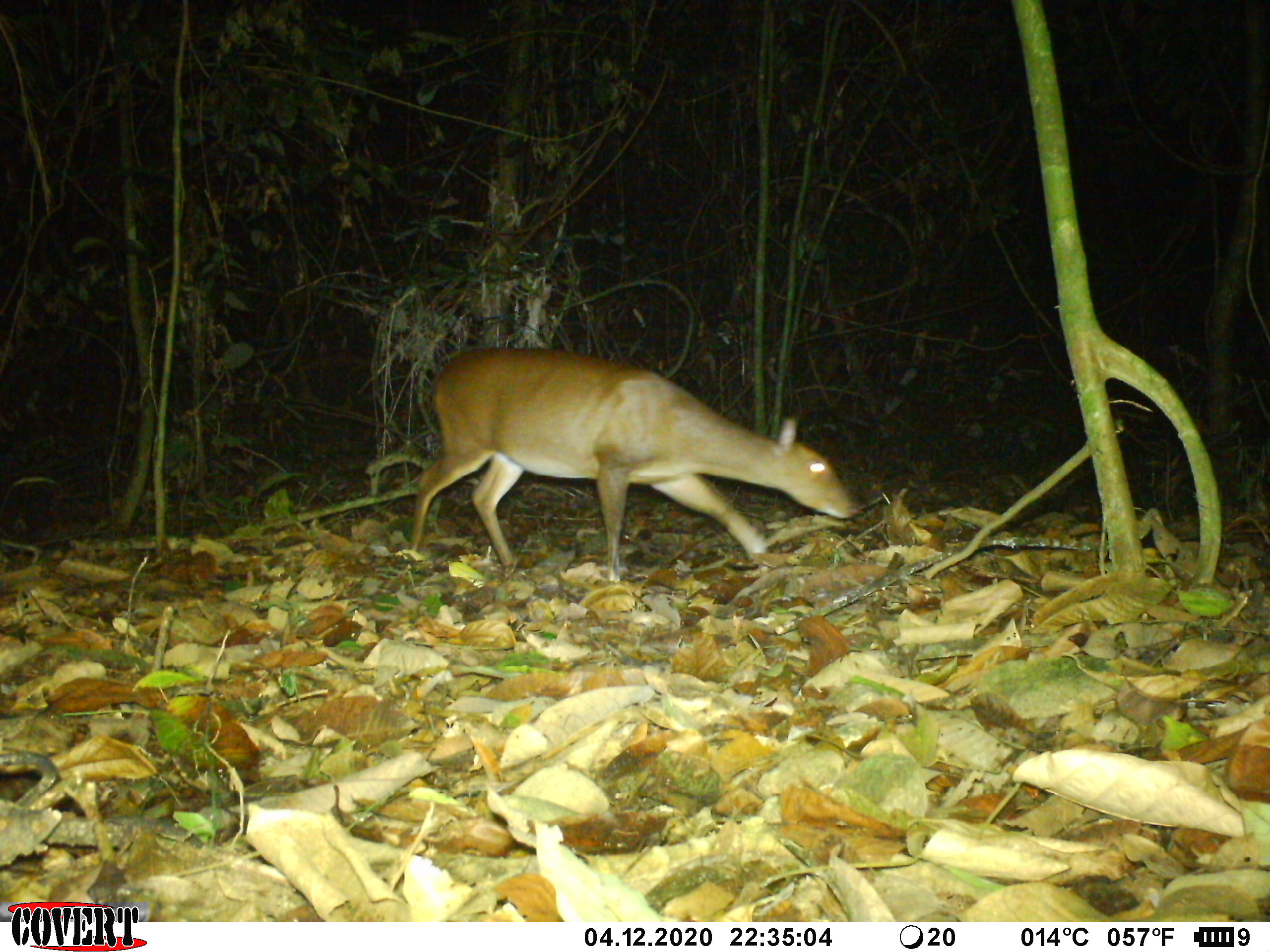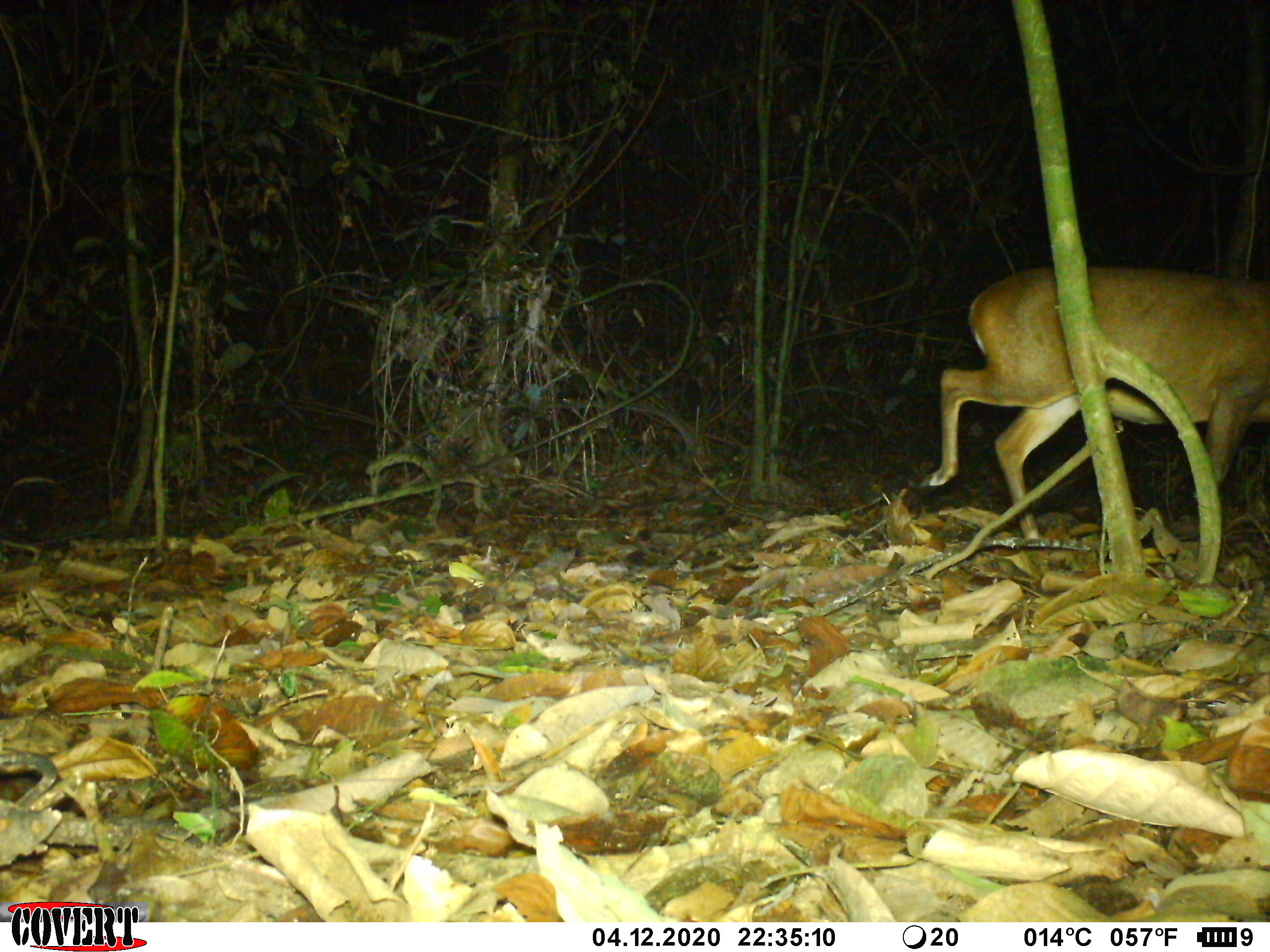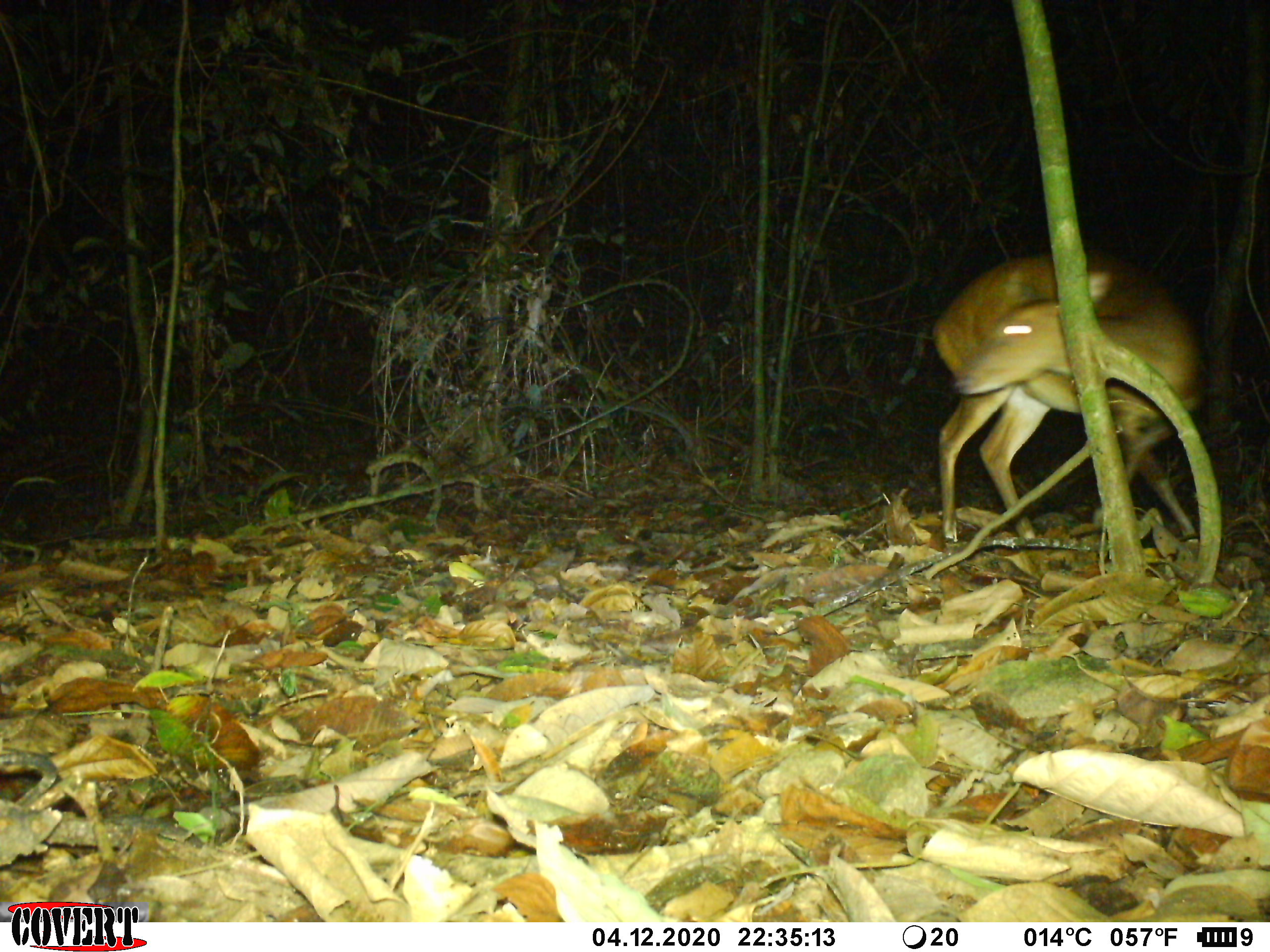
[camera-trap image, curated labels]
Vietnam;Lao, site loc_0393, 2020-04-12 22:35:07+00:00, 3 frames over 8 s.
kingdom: Animalia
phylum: Chordata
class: Mammalia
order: Artiodactyla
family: Cervidae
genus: Muntiacus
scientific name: Muntiacus vuquangensis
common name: large-antlered muntjac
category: large antlered muntjac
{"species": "large antlered muntjac (large-antlered muntjac) (Muntiacus vuquangensis)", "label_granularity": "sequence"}